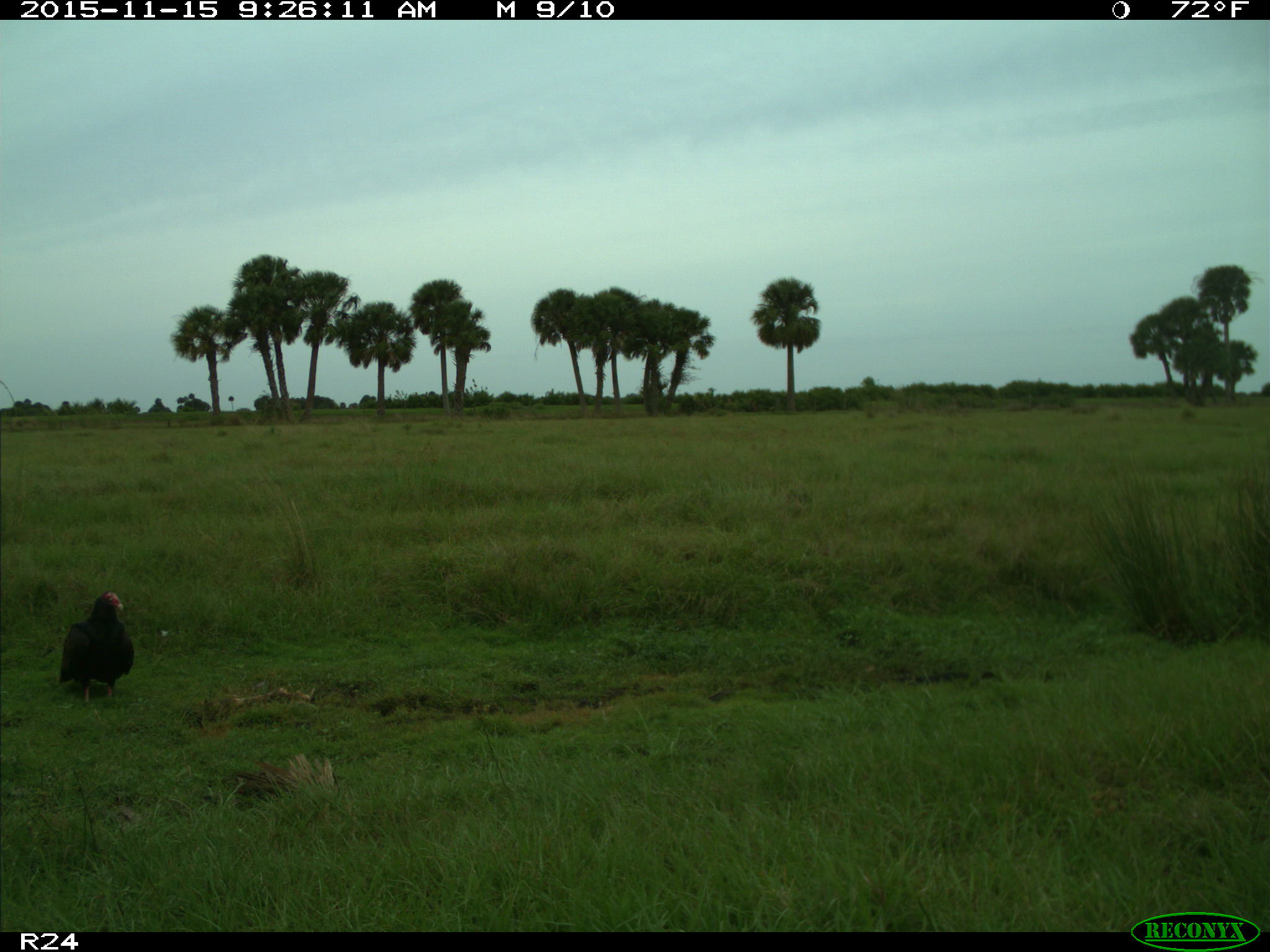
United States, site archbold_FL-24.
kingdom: Animalia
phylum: Chordata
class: Aves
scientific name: Aves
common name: birds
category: unidentified bird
Unidentified bird (birds) (Aves).